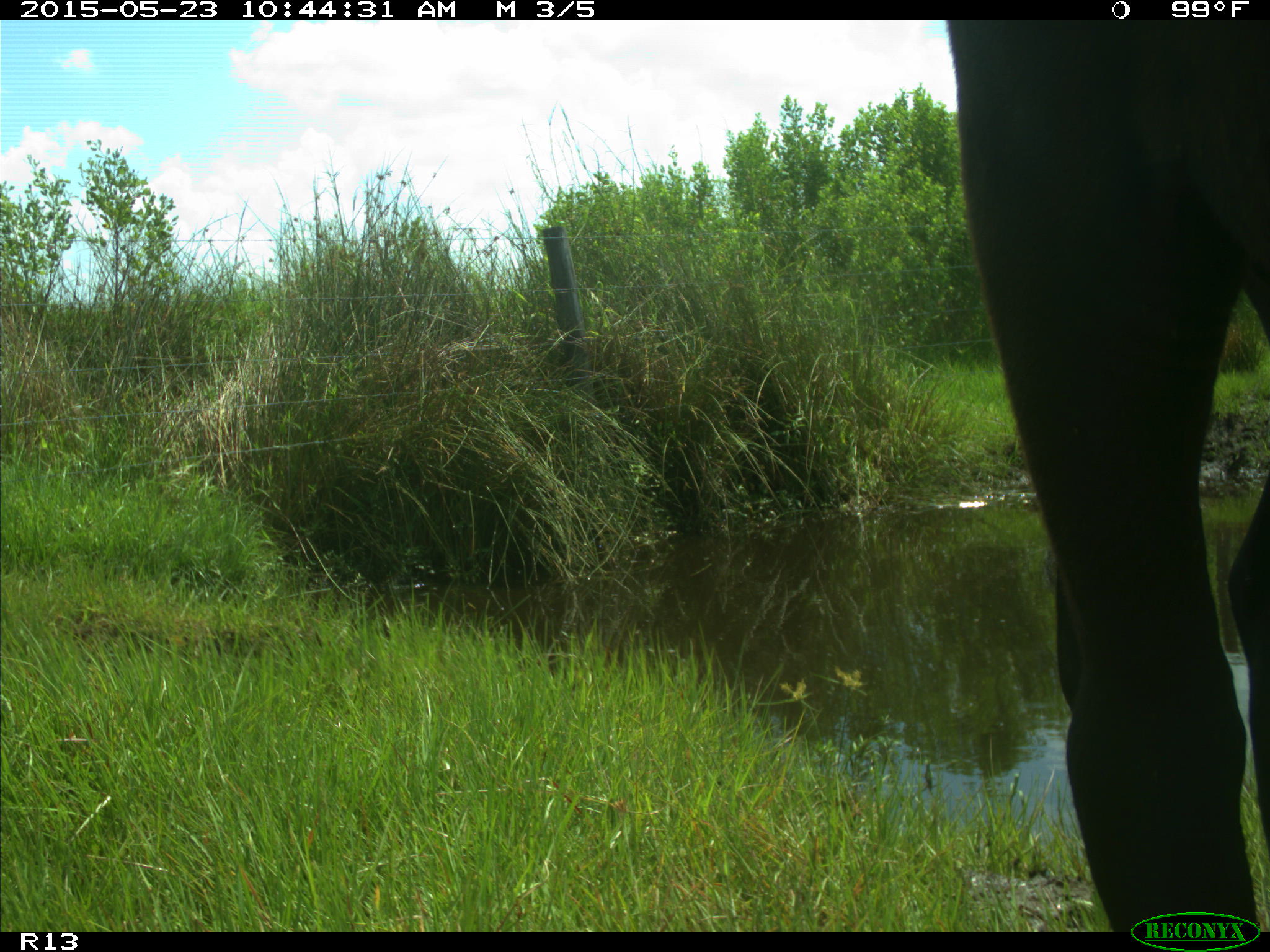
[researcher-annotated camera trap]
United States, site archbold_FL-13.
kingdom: Animalia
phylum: Chordata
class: Mammalia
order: Artiodactyla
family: Bovidae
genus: Bos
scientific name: Bos taurus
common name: domestic cow